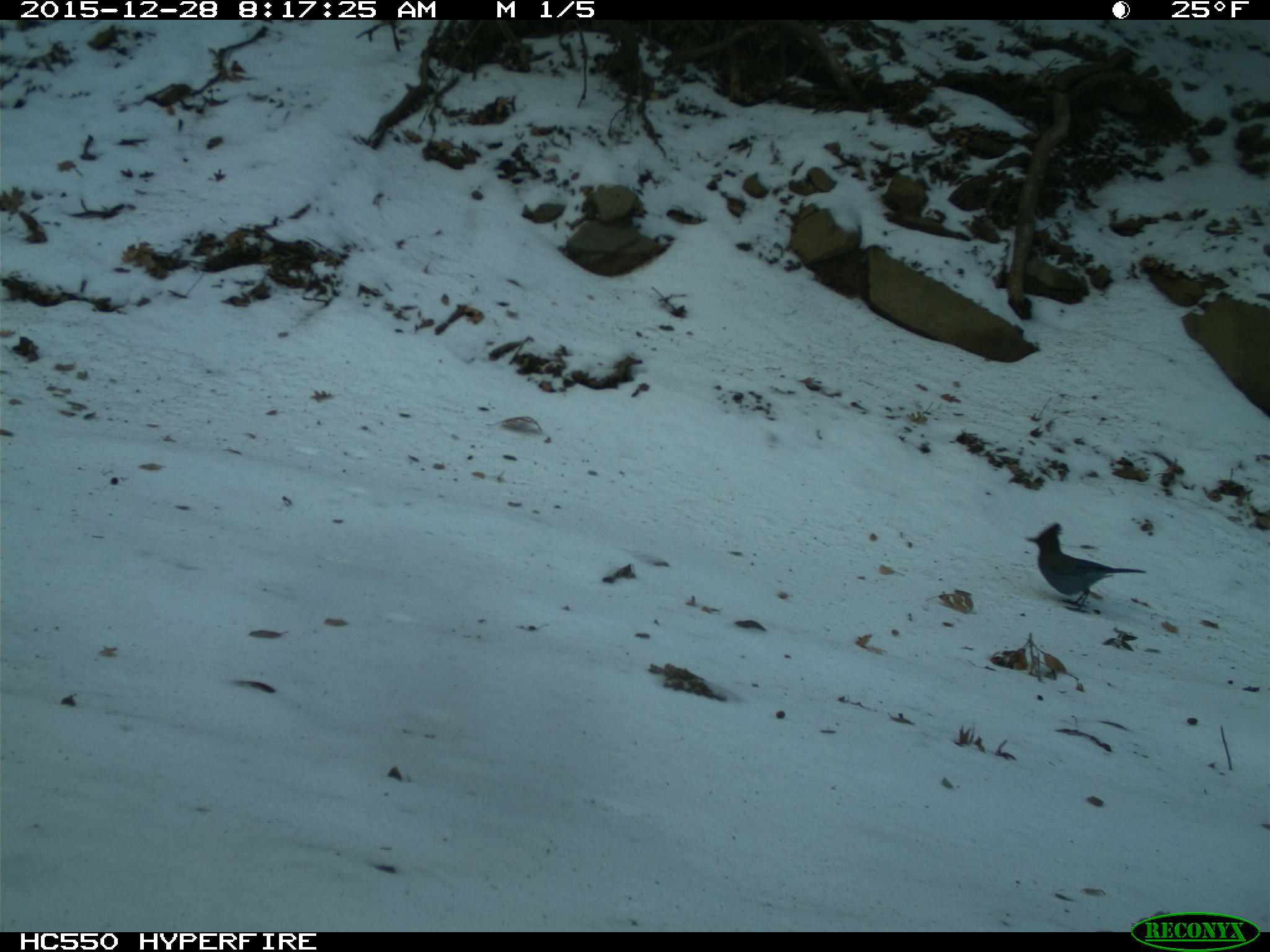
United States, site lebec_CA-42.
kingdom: Animalia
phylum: Chordata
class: Aves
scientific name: Aves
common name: birds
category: unidentified bird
Unidentified bird (birds) (Aves).